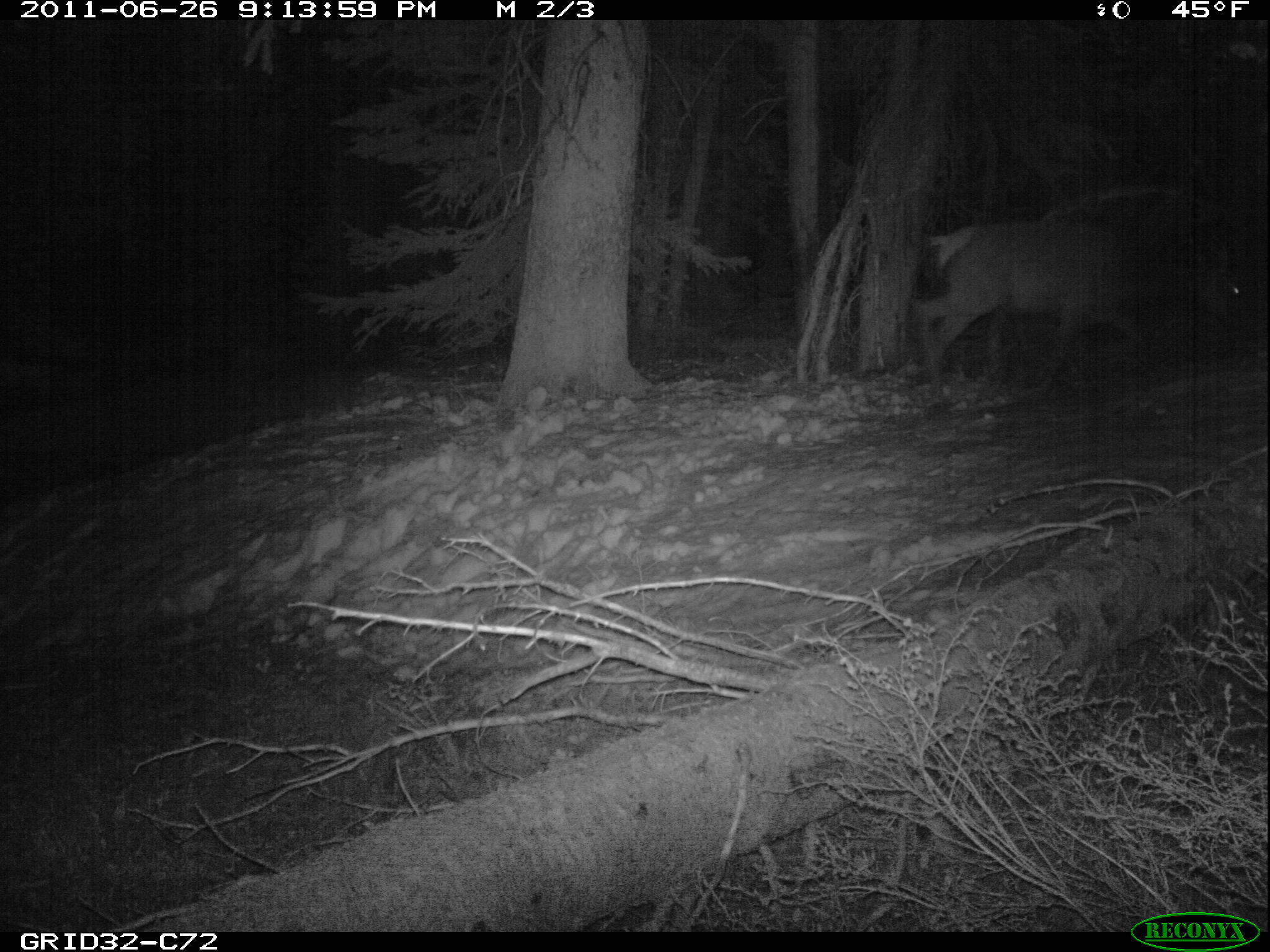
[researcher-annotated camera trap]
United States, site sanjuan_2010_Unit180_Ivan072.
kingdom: Animalia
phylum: Chordata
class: Mammalia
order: Artiodactyla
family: Cervidae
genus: Cervus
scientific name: Cervus elaphus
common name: red deer